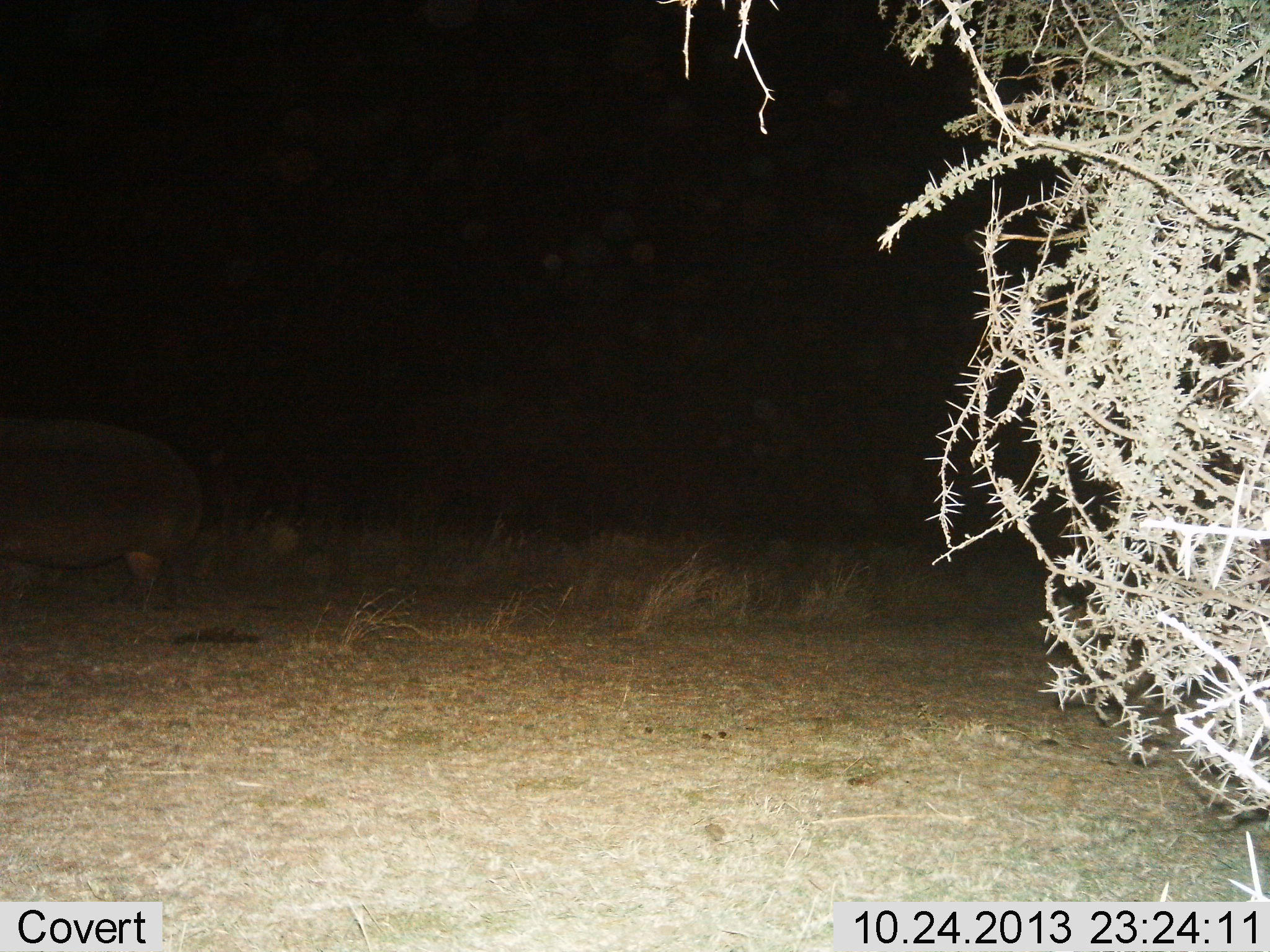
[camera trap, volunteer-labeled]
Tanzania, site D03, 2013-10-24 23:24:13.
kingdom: Animalia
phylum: Chordata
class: Mammalia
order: Artiodactyla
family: Hippopotamidae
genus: Hippopotamus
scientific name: Hippopotamus amphibius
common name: hippopotamus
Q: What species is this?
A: Hippopotamus (Hippopotamus amphibius).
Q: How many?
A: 1.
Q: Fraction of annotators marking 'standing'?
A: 70%.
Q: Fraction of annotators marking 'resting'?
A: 0%.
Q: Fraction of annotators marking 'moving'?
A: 20%.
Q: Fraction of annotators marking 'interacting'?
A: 0%.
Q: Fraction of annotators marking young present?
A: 0%.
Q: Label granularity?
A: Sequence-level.